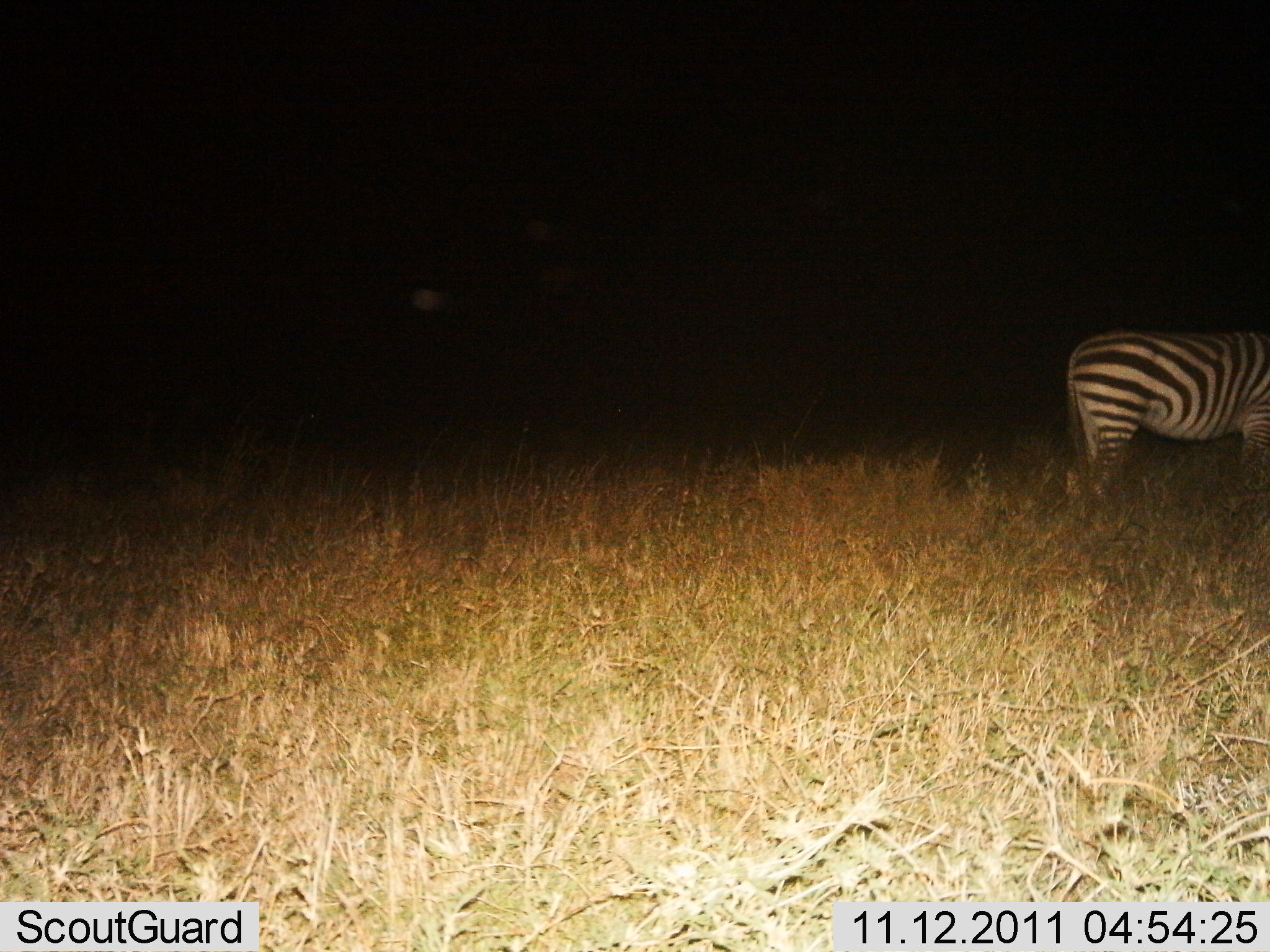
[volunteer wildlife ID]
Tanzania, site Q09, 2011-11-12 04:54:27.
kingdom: Animalia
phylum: Chordata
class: Mammalia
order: Perissodactyla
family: Equidae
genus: Equus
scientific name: Equus quagga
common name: plains zebra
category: zebra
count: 1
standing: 93%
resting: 0%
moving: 0%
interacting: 0%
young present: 0%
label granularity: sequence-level